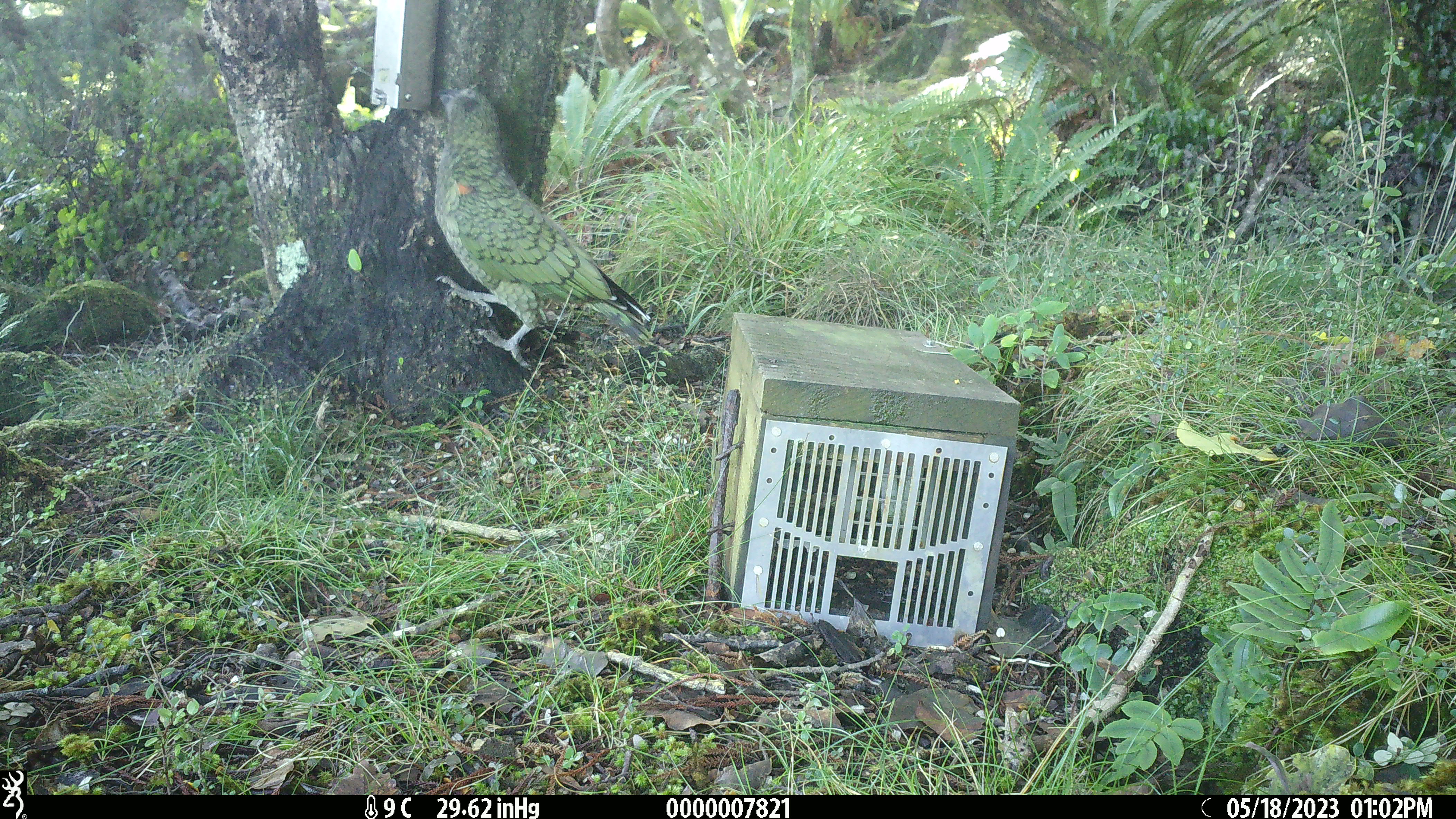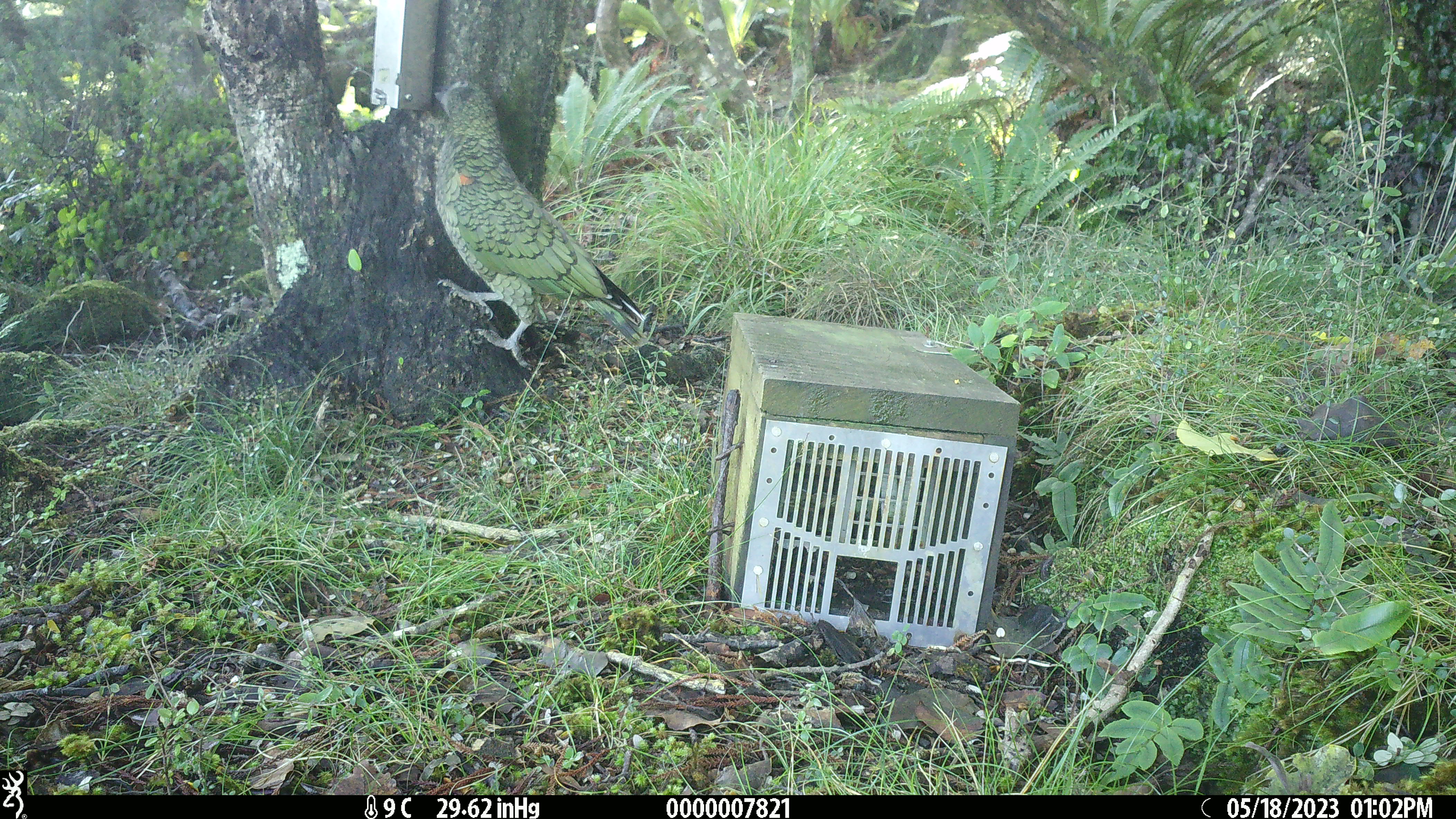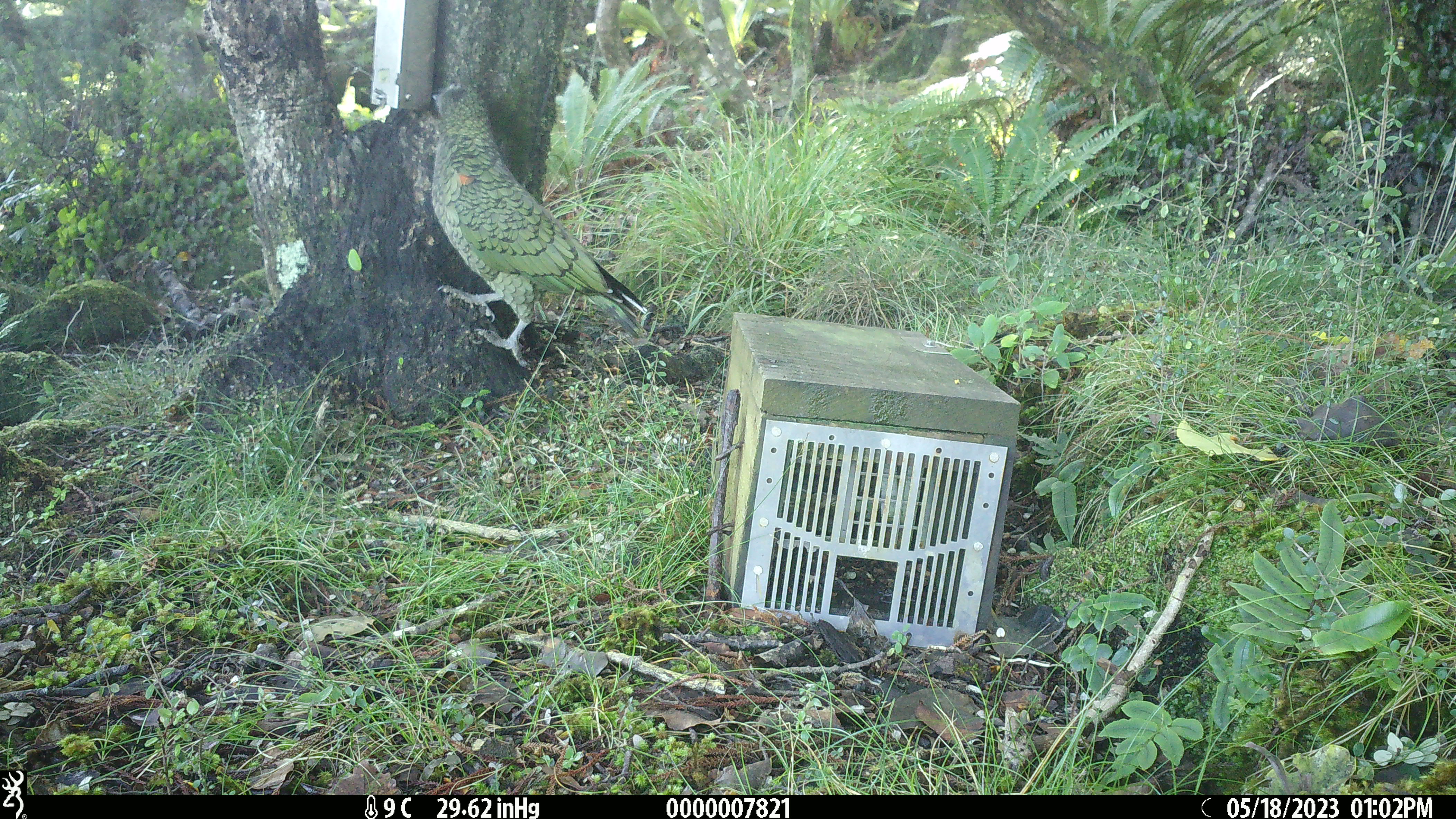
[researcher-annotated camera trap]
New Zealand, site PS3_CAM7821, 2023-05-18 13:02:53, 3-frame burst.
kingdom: Animalia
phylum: Chordata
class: Aves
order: Psittaciformes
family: Strigopidae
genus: Nestor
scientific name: Nestor notabilis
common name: kea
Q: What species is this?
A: Kea (Nestor notabilis).